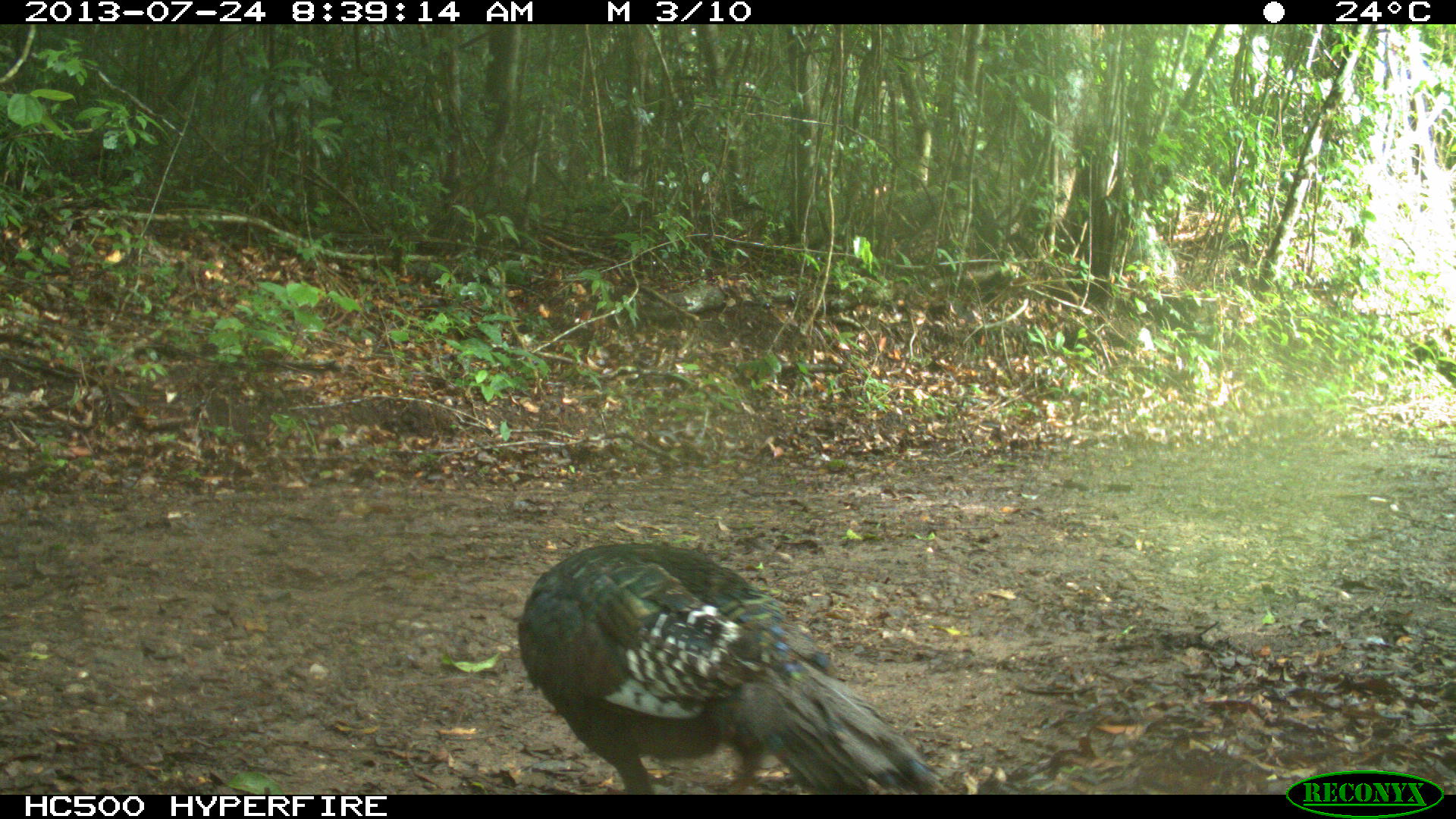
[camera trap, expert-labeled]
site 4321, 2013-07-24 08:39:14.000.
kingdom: Animalia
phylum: Chordata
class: Aves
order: Galliformes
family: Phasianidae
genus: Meleagris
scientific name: Meleagris ocellata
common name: ocellated turkey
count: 1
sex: female